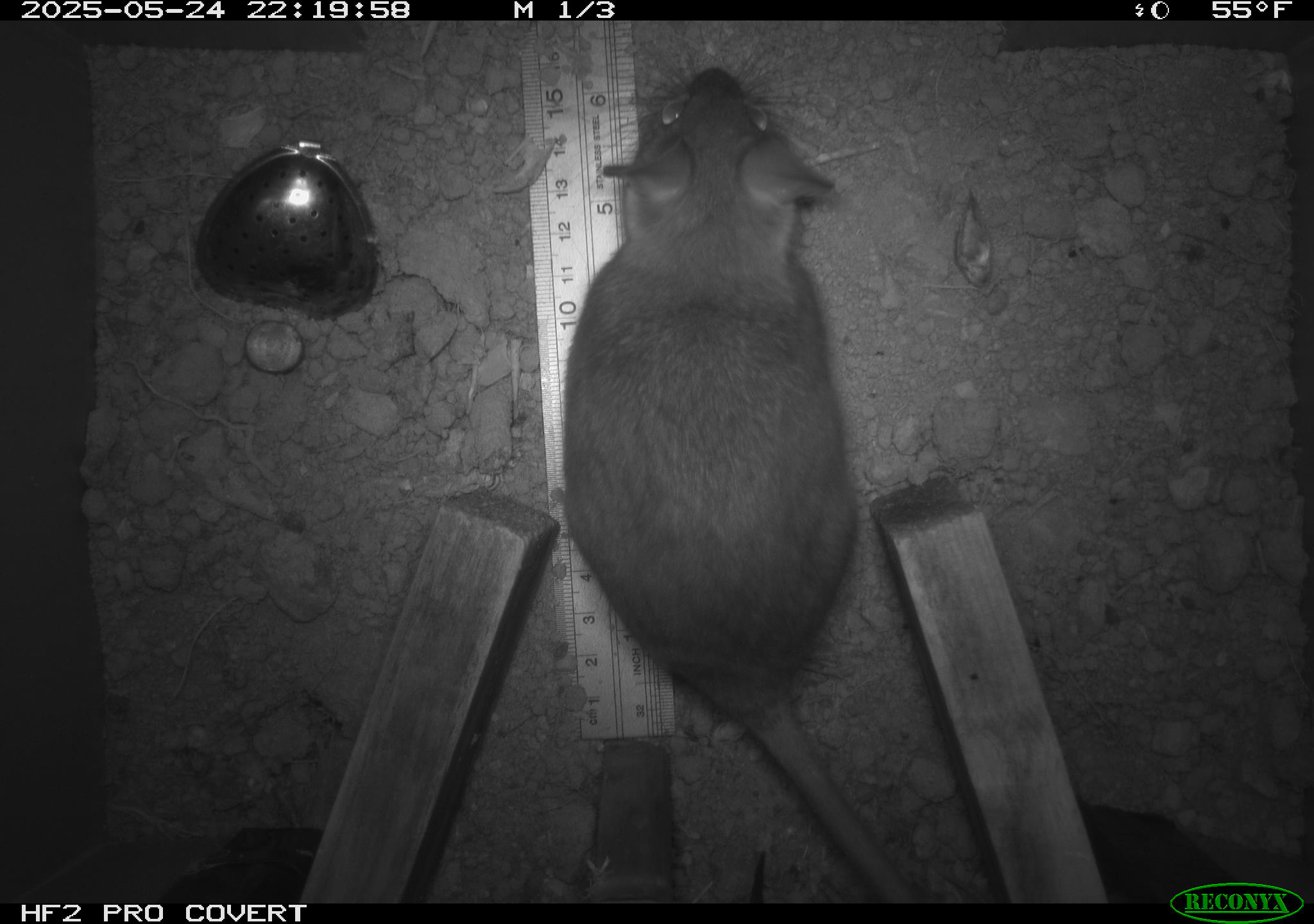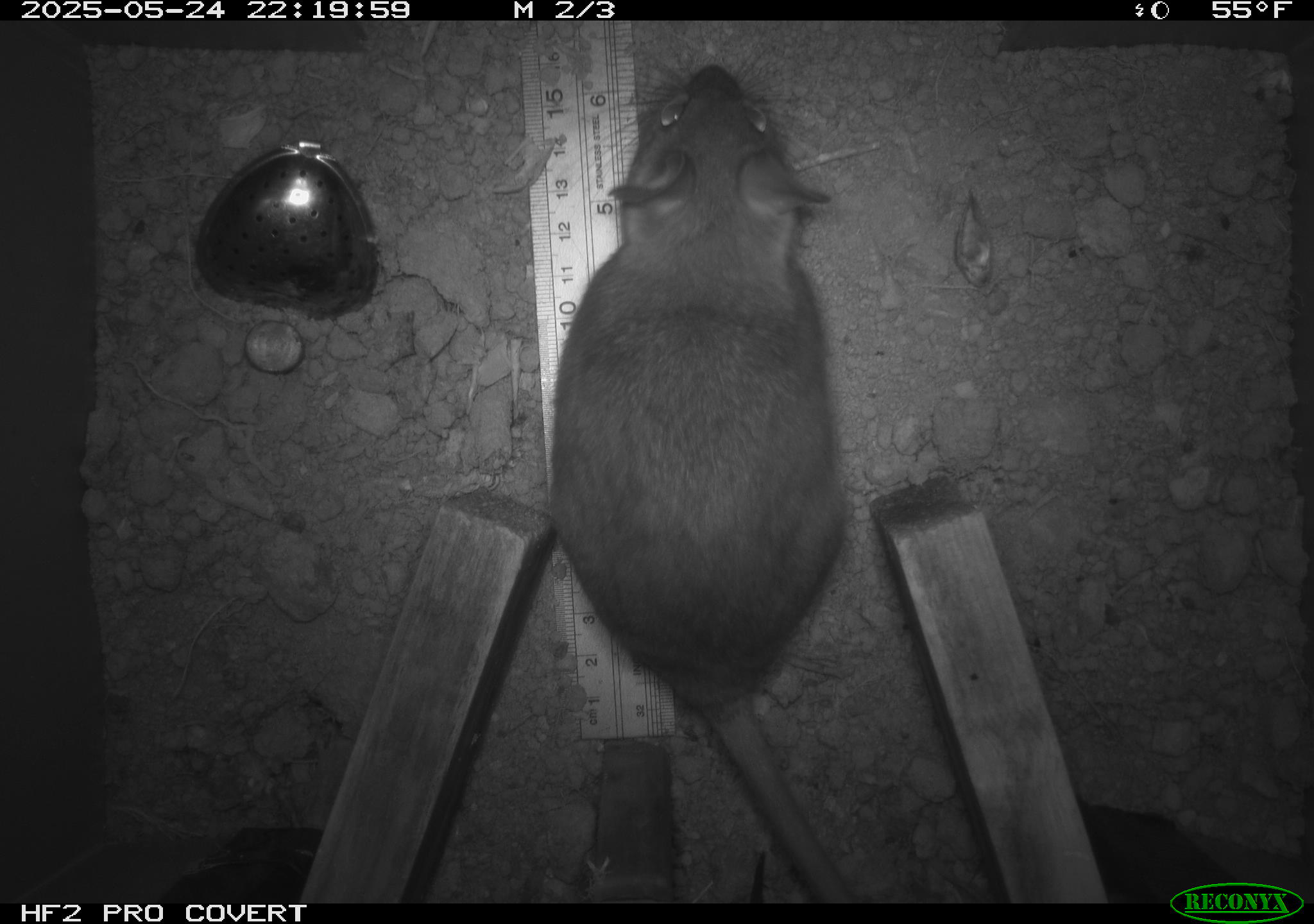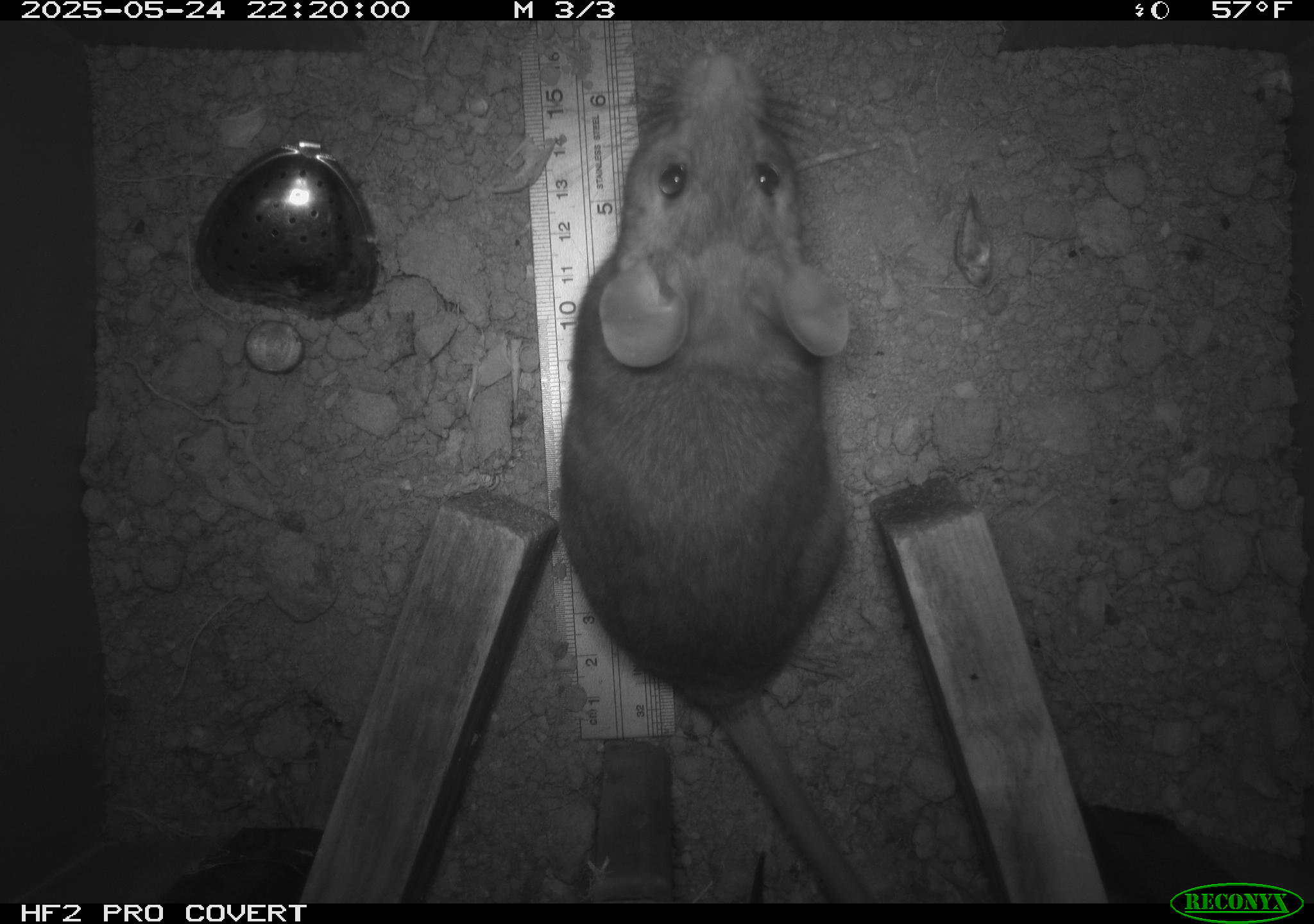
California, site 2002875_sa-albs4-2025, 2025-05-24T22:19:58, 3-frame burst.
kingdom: Animalia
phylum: Chordata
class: Mammalia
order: Rodentia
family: Cricetidae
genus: Neotoma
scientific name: Neotoma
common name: pack rat or woodrat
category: neotoma species